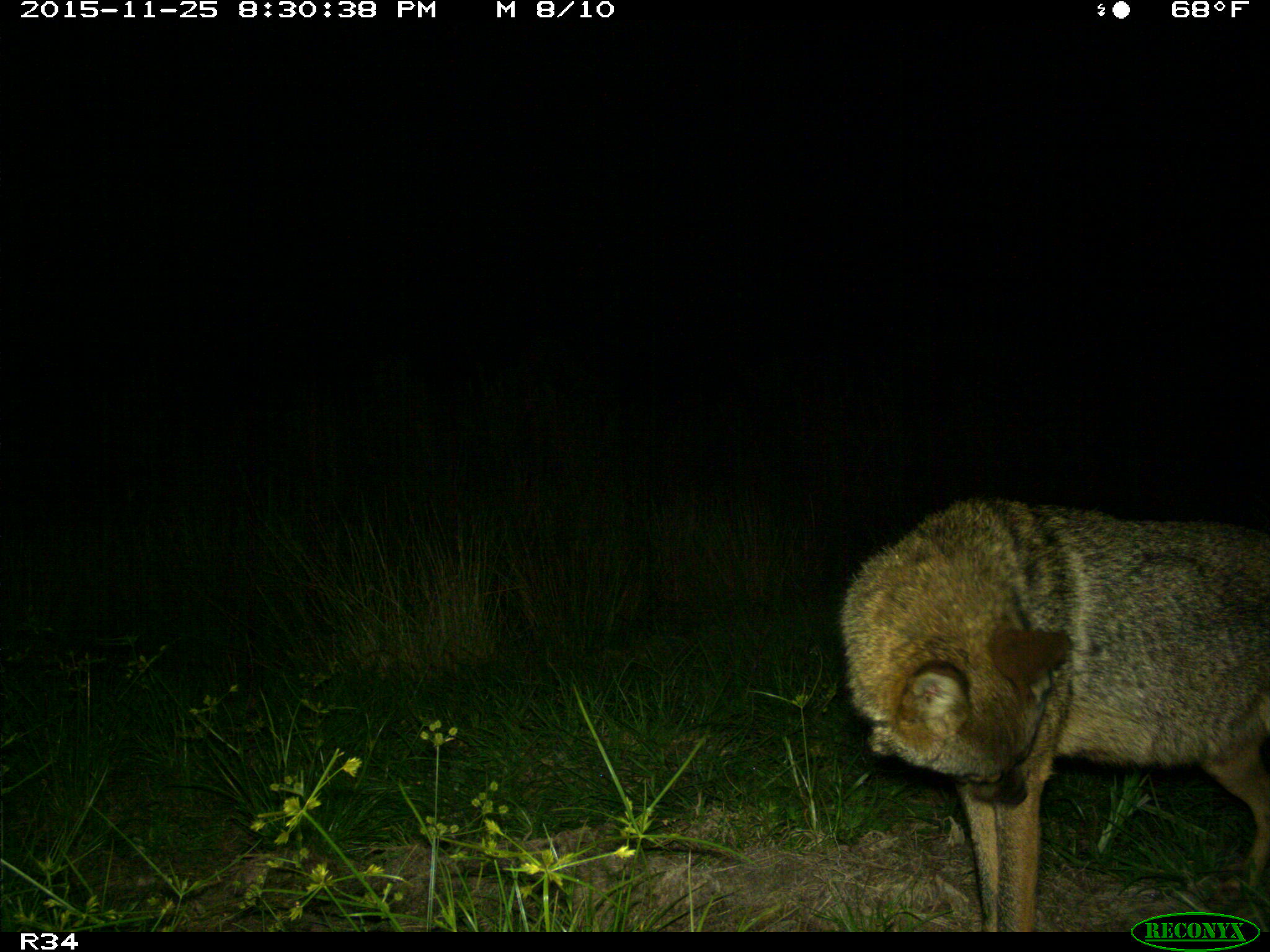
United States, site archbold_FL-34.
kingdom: Animalia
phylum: Chordata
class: Mammalia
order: Carnivora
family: Canidae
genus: Canis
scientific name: Canis latrans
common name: coyote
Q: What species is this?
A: Canis latrans (coyote).